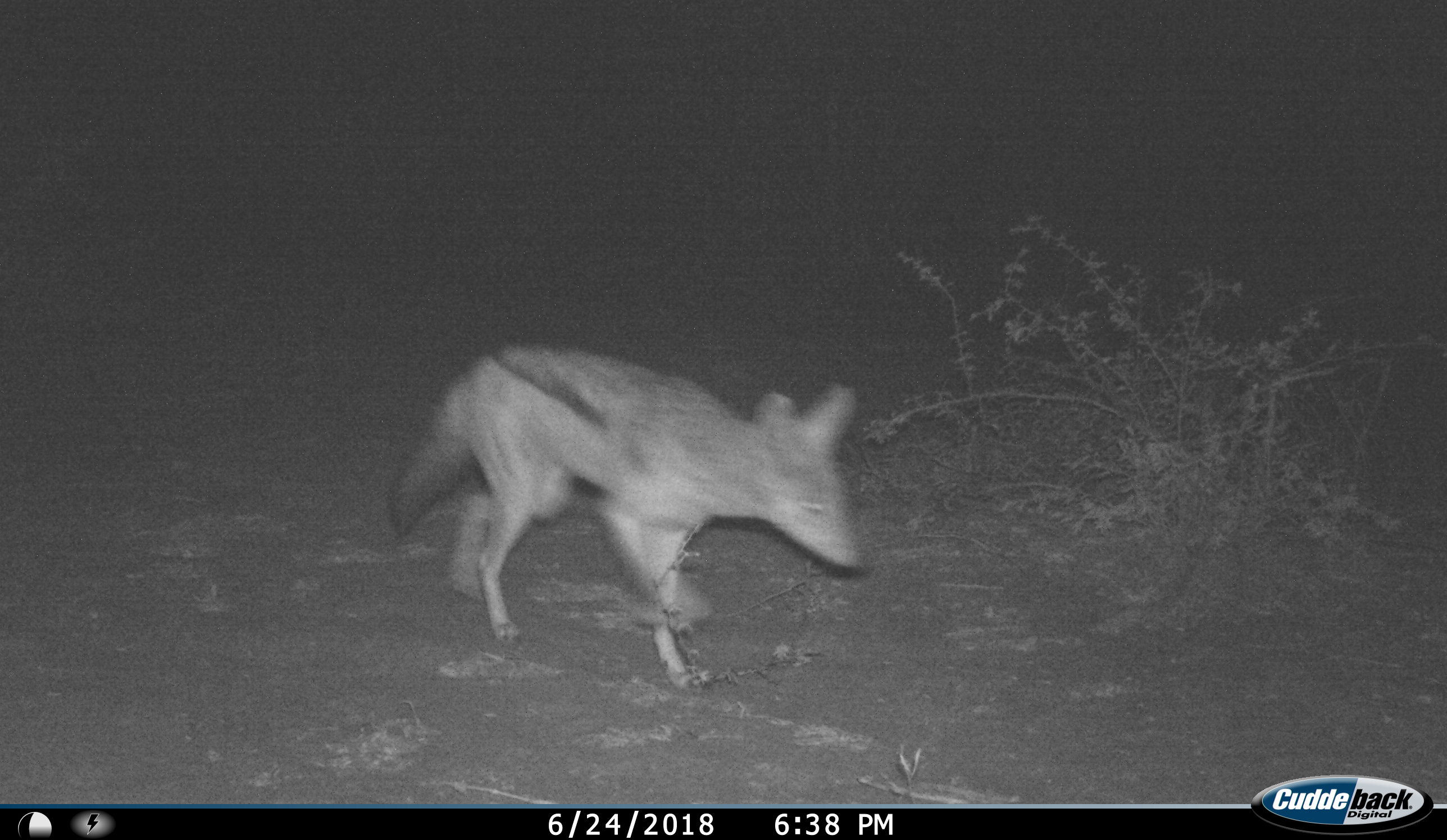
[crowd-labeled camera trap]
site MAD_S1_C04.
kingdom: Animalia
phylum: Chordata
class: Mammalia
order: Carnivora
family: Canidae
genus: Lupulella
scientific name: Lupulella mesomelas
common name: black-backed jackal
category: jackalblackbacked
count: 1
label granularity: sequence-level